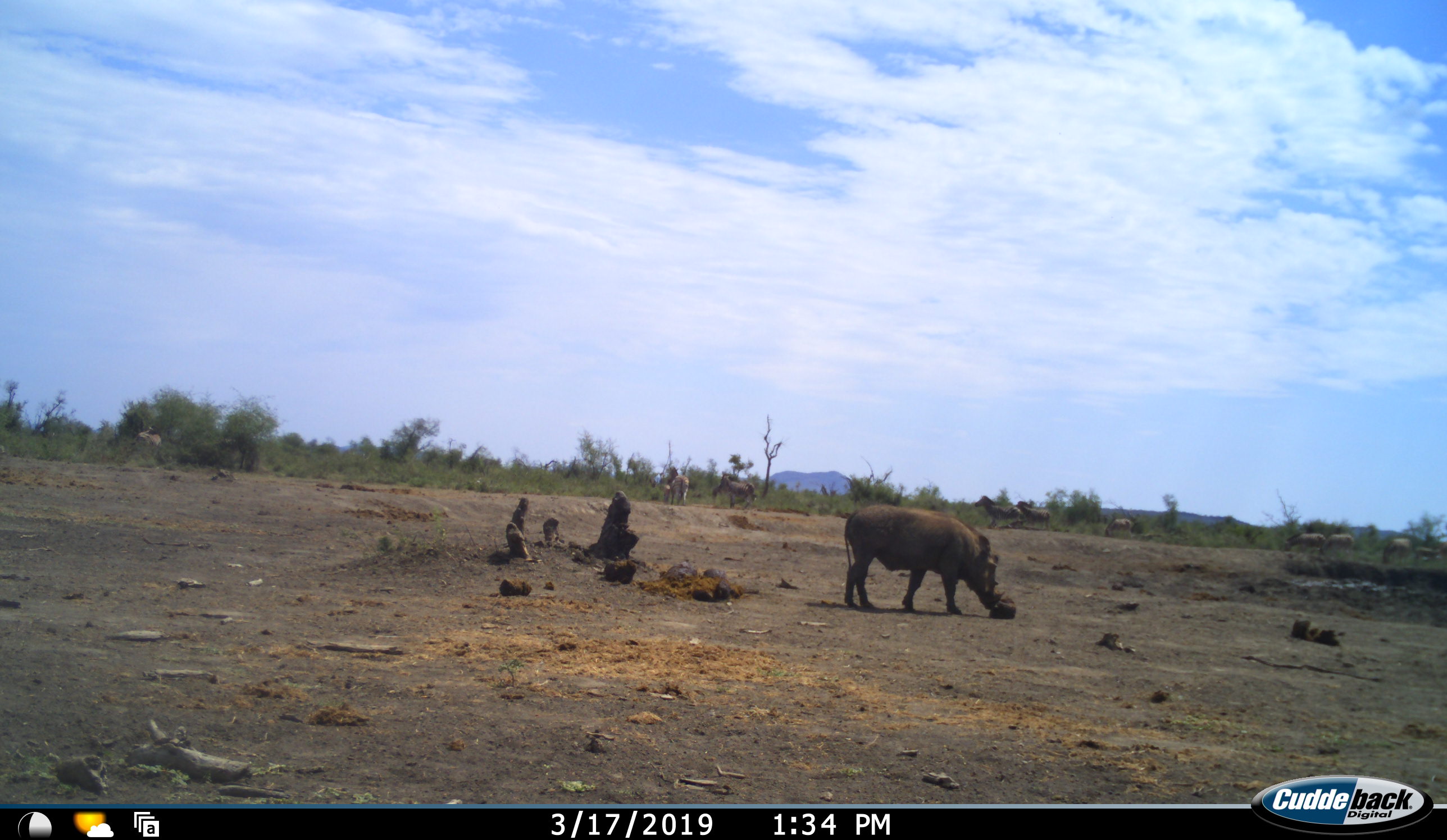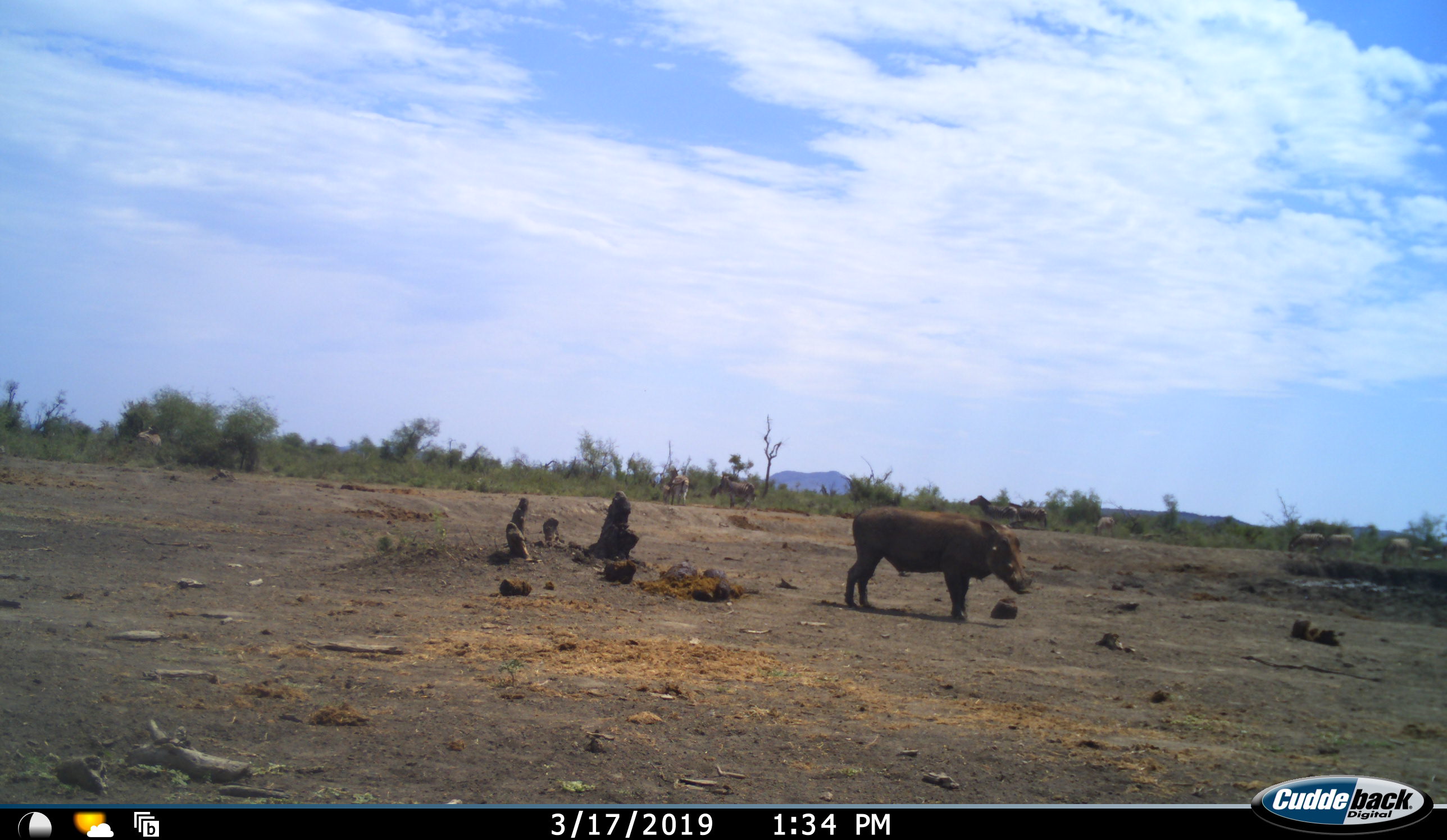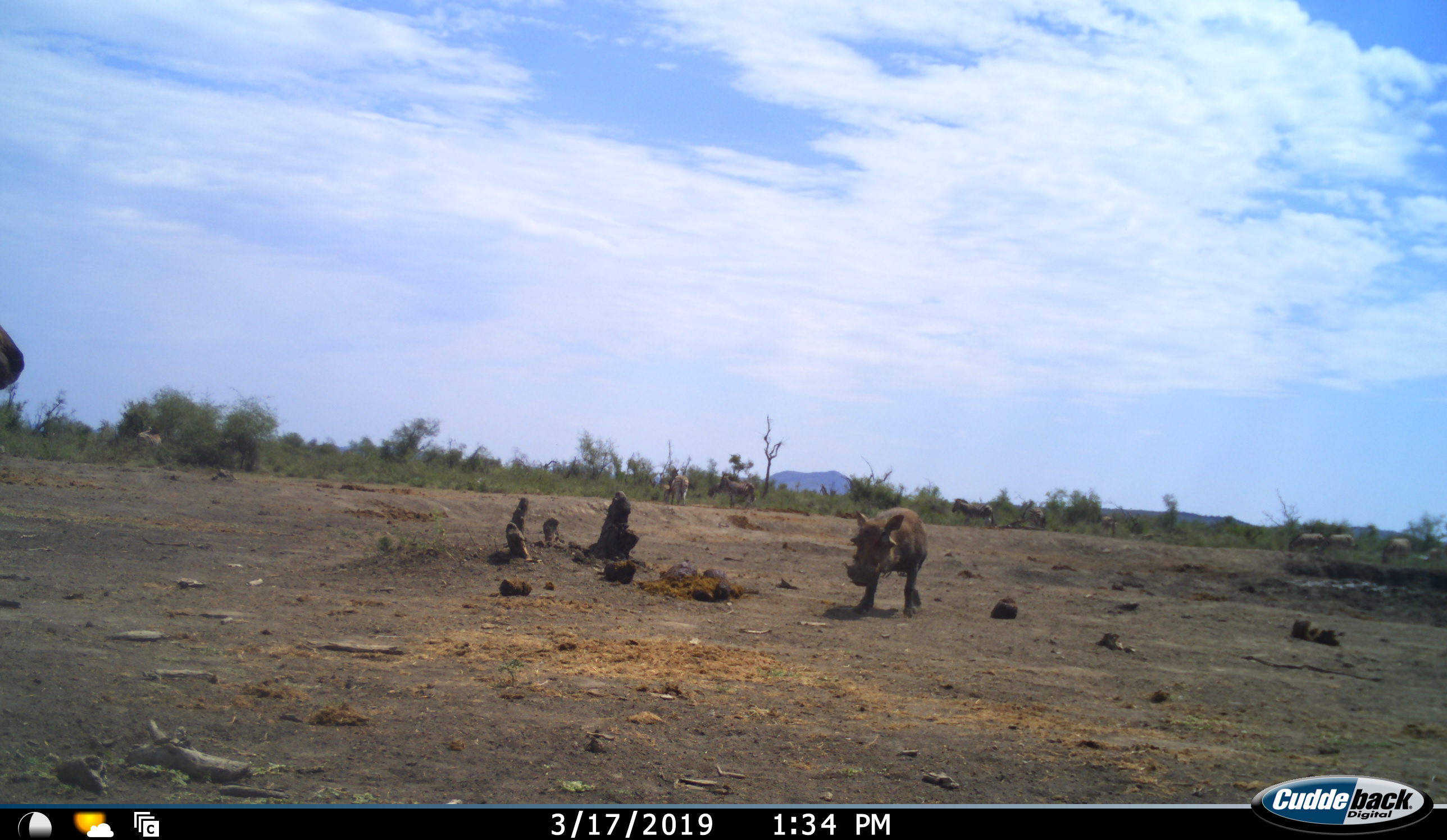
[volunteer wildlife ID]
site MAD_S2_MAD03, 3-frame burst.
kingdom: Animalia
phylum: Chordata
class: Mammalia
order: Artiodactyla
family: Suidae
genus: Phacochoerus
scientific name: Phacochoerus africanus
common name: warthog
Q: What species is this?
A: Warthog (Phacochoerus africanus).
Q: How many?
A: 1.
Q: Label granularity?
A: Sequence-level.